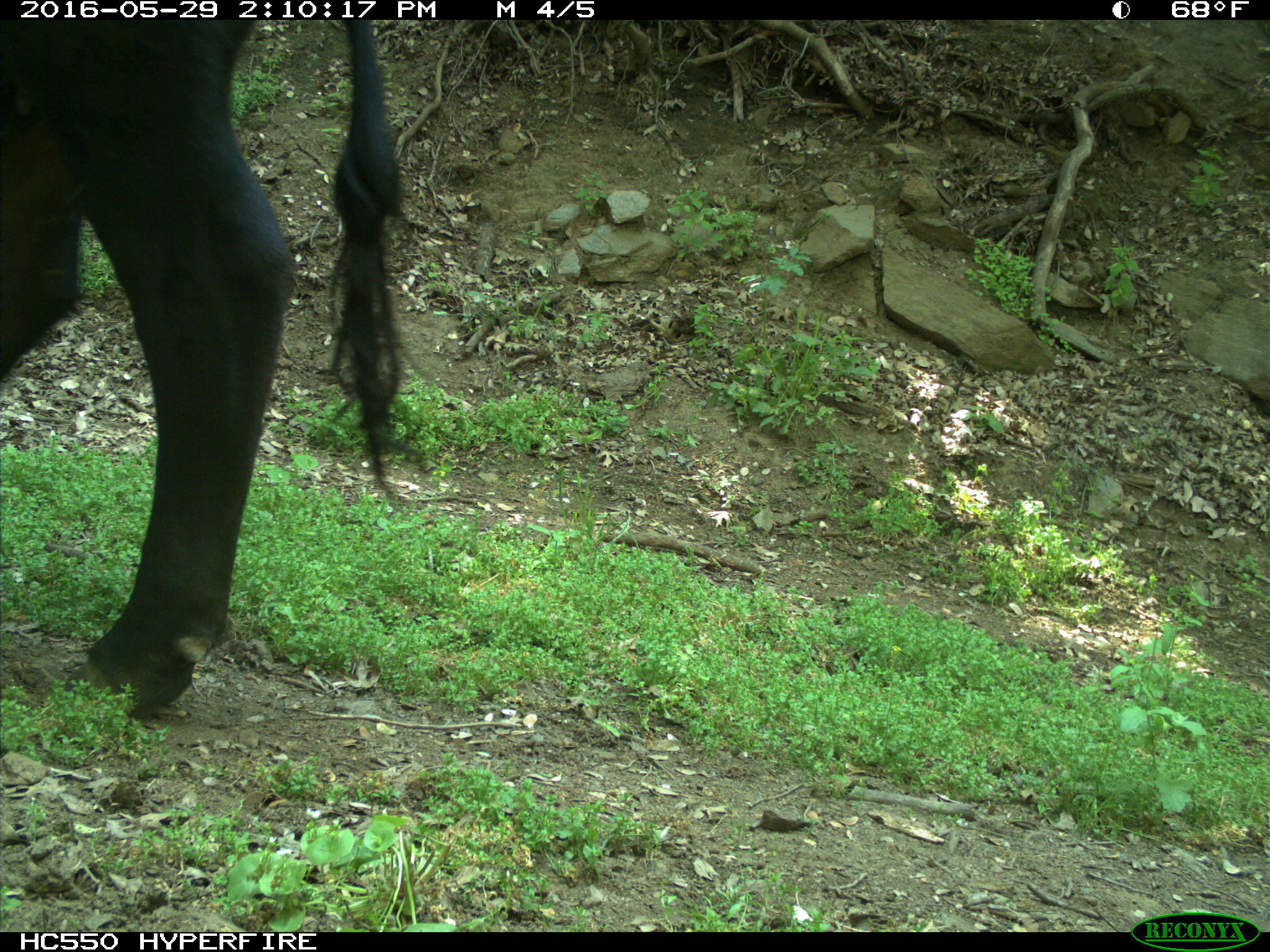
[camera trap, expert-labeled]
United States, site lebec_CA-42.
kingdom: Animalia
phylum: Chordata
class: Mammalia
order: Artiodactyla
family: Bovidae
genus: Bos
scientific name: Bos taurus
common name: domestic cow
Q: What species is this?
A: Bos taurus (domestic cow).